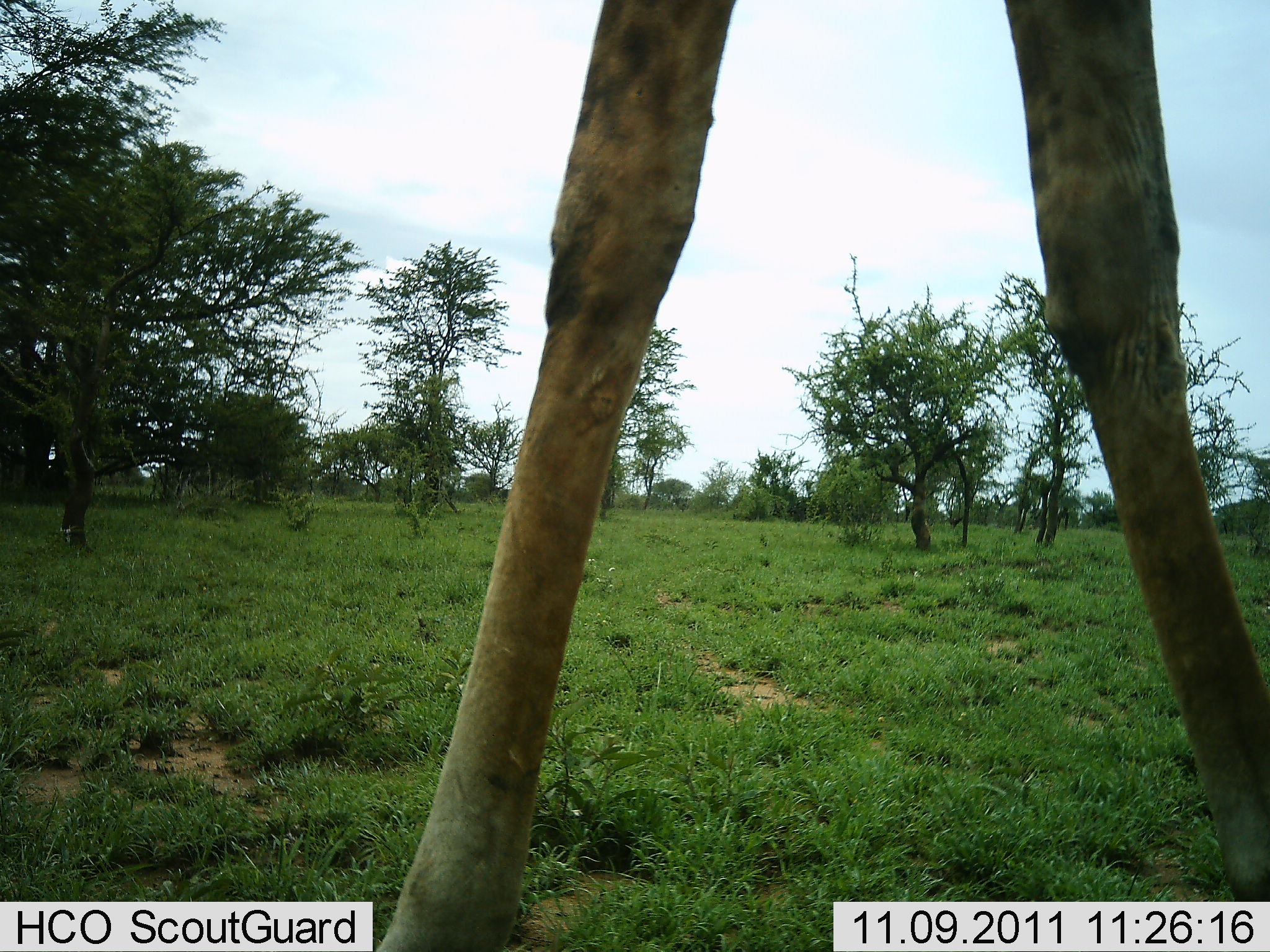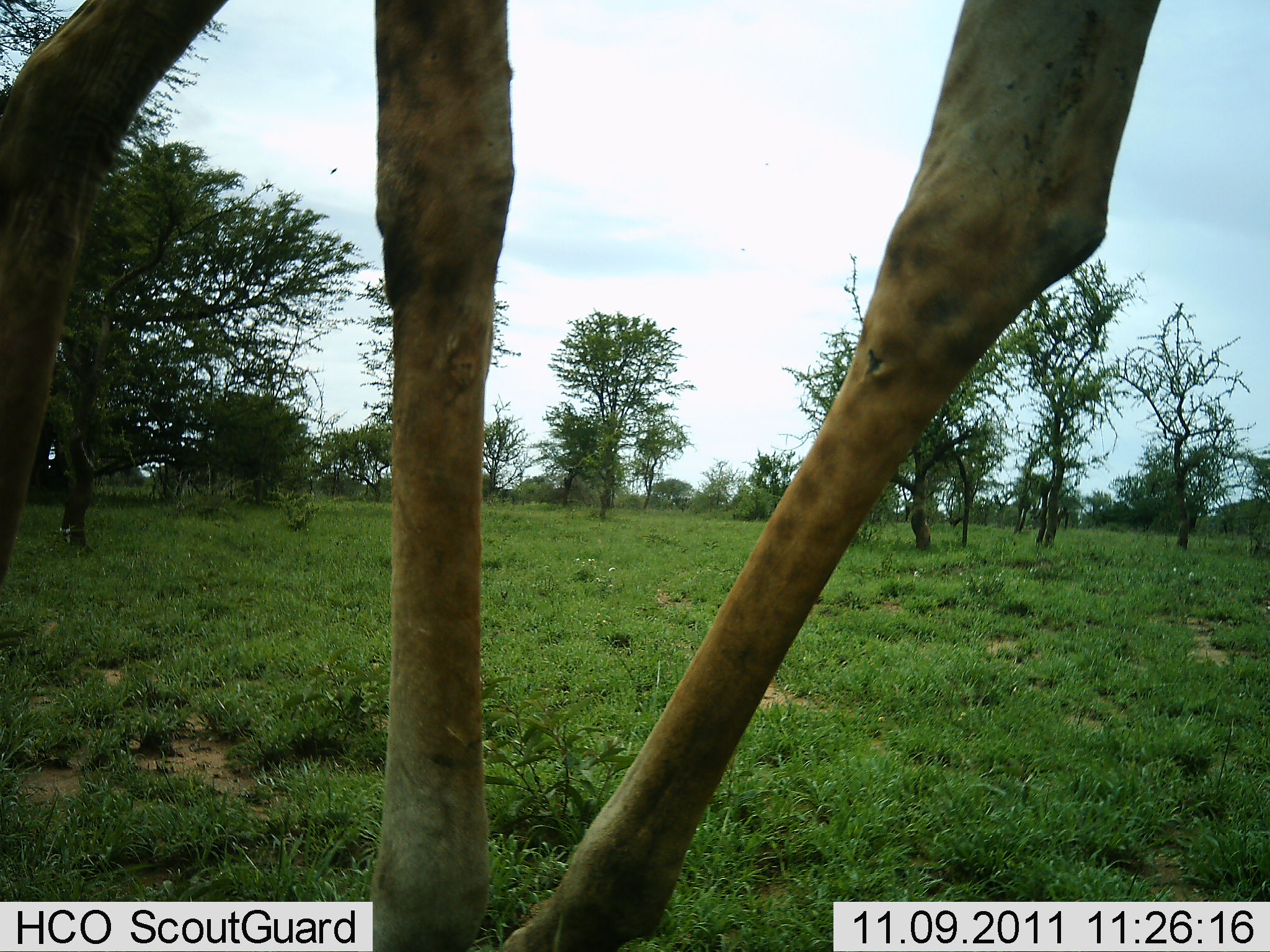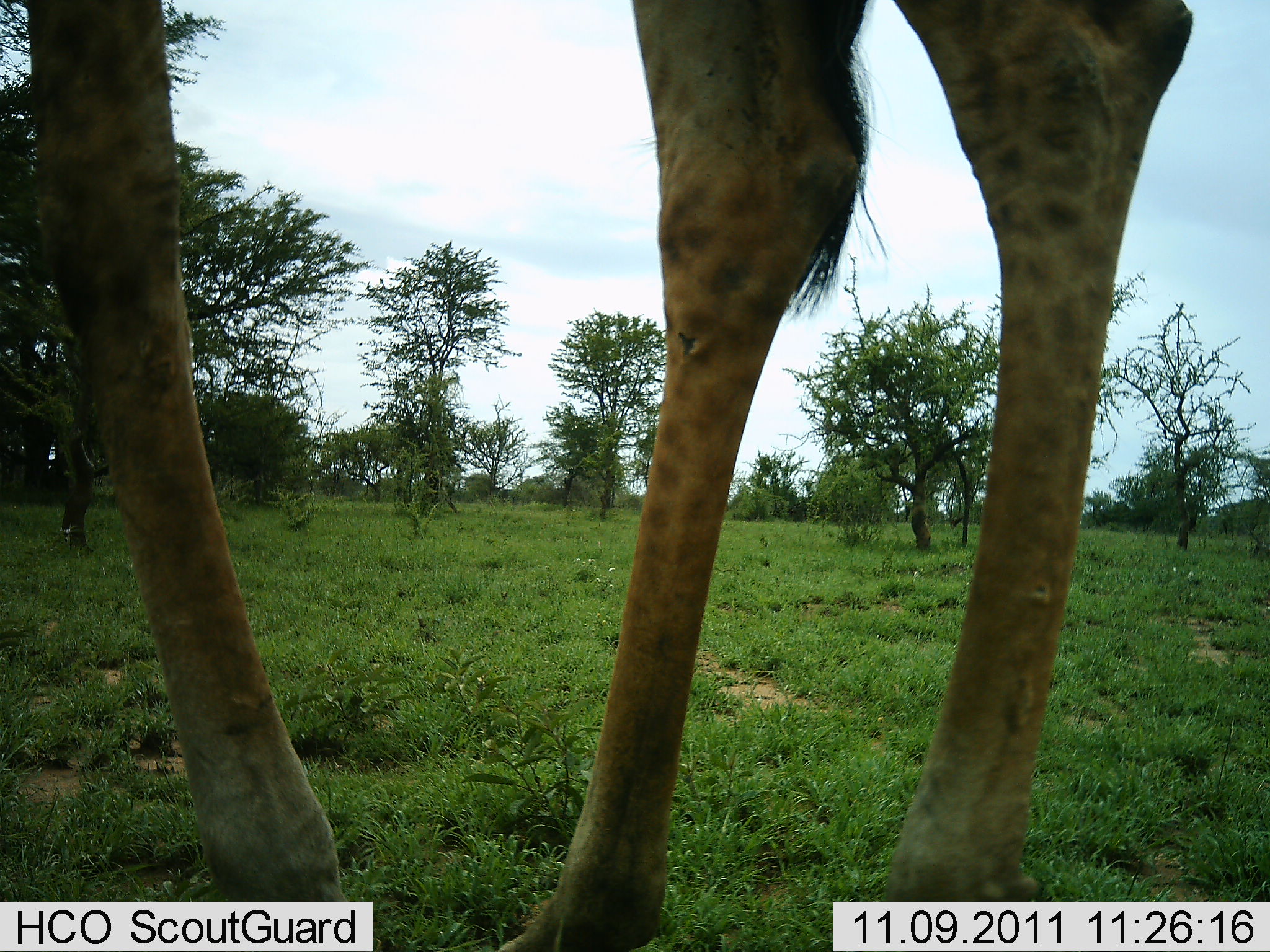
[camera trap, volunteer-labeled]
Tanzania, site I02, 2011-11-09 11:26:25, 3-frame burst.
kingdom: Animalia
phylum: Chordata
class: Mammalia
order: Artiodactyla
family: Giraffidae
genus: Giraffa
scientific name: Giraffa camelopardalis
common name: giraffe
Giraffe (Giraffa camelopardalis), count 1. Behavior (volunteer vote fractions): standing 73%, resting 0%, moving 27%, interacting 0%. Young present (vote fraction): 0%. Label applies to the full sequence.